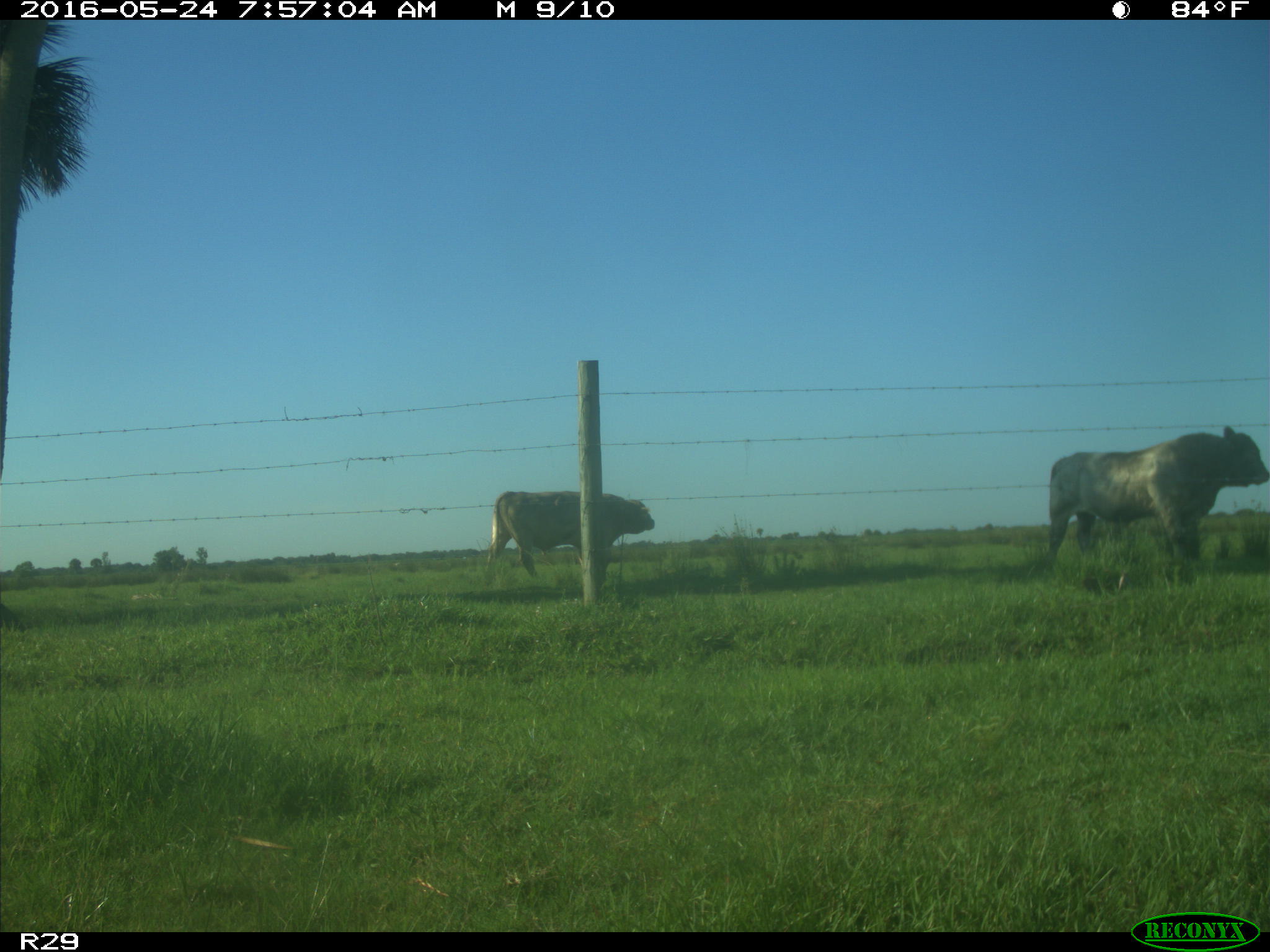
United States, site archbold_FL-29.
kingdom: Animalia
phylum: Chordata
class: Mammalia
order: Artiodactyla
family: Bovidae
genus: Bos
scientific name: Bos taurus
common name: domestic cow